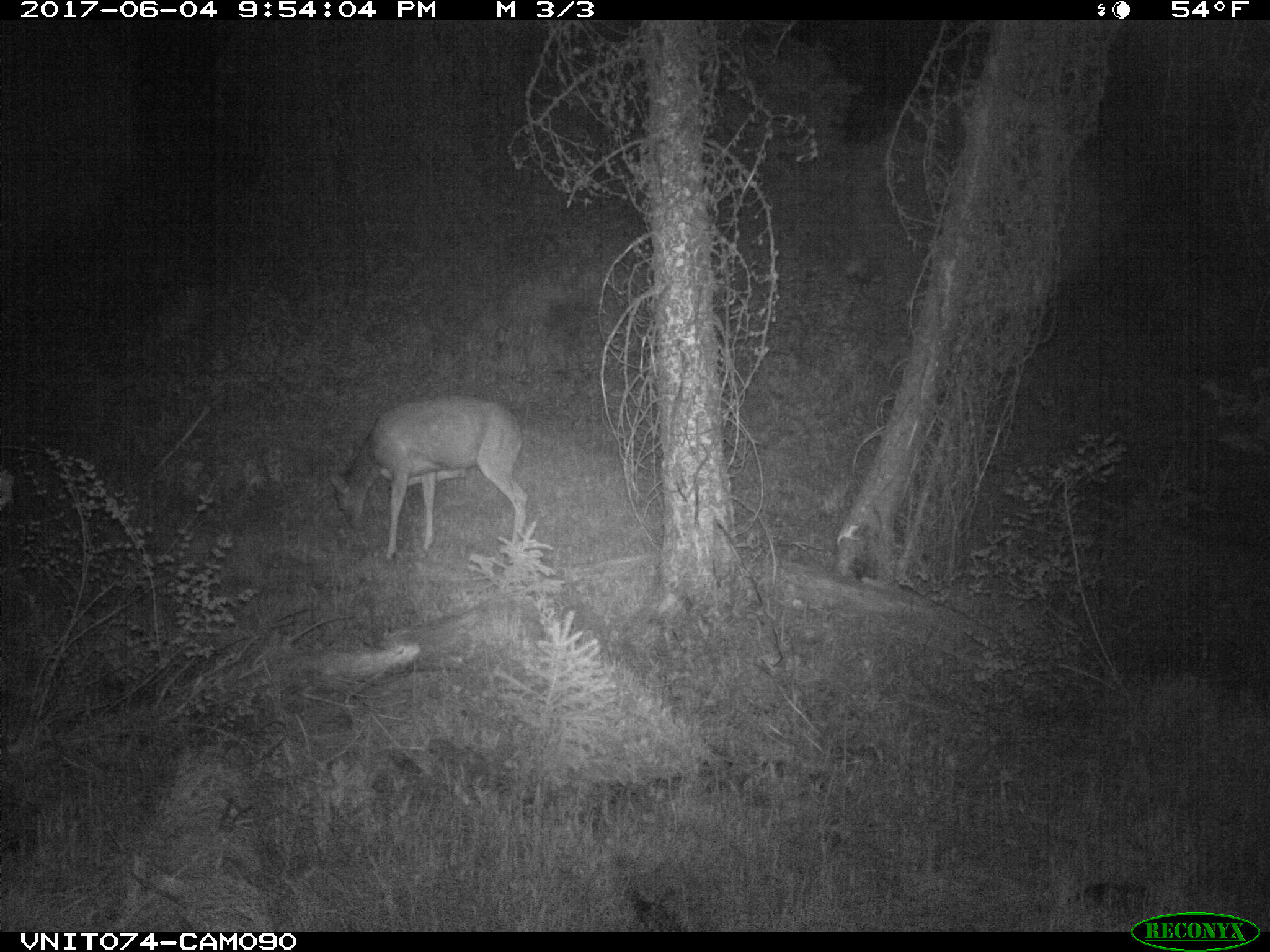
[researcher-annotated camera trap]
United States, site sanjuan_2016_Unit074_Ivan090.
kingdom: Animalia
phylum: Chordata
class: Mammalia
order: Artiodactyla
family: Cervidae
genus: Odocoileus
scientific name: Odocoileus hemionus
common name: mule deer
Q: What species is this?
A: Odocoileus hemionus (mule deer).